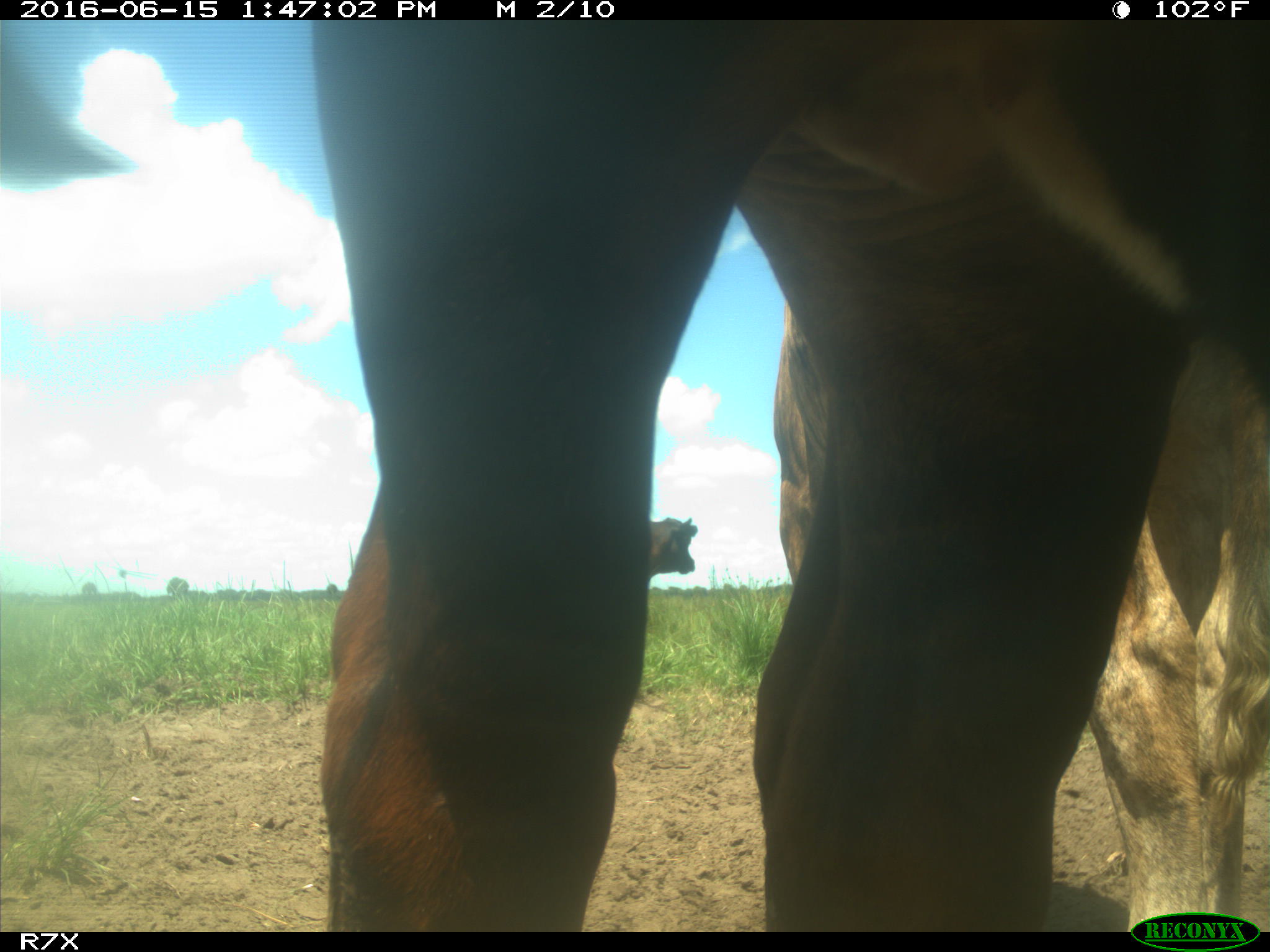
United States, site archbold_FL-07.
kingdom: Animalia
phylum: Chordata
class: Mammalia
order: Artiodactyla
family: Bovidae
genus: Bos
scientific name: Bos taurus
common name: domestic cow